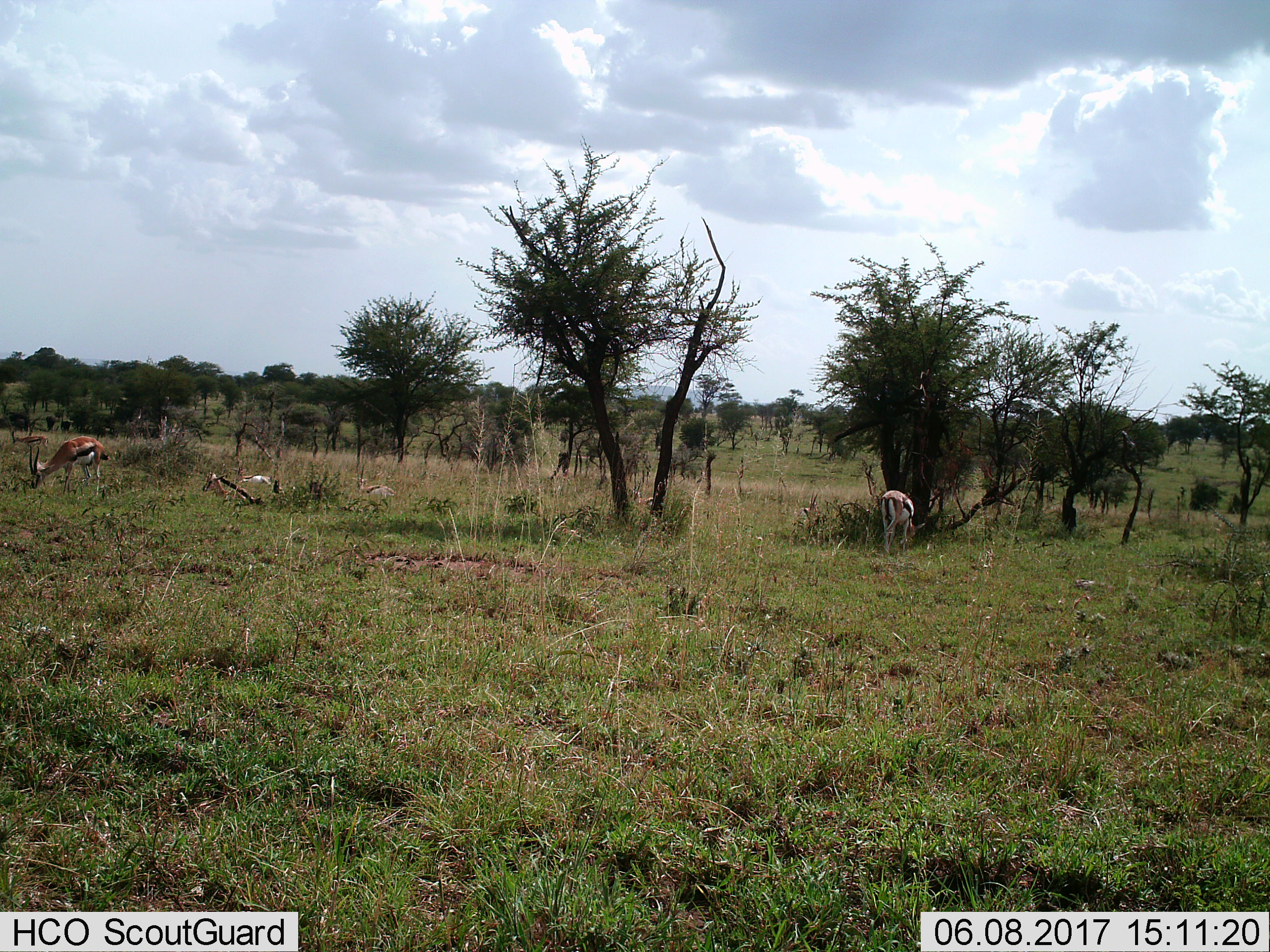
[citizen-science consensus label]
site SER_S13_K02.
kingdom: Animalia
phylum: Chordata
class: Mammalia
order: Artiodactyla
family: Bovidae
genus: Eudorcas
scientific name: Eudorcas thomsonii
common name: thomson's gazelle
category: gazellethomsons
Gazellethomsons (thomson's gazelle) (Eudorcas thomsonii), count 5. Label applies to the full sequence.